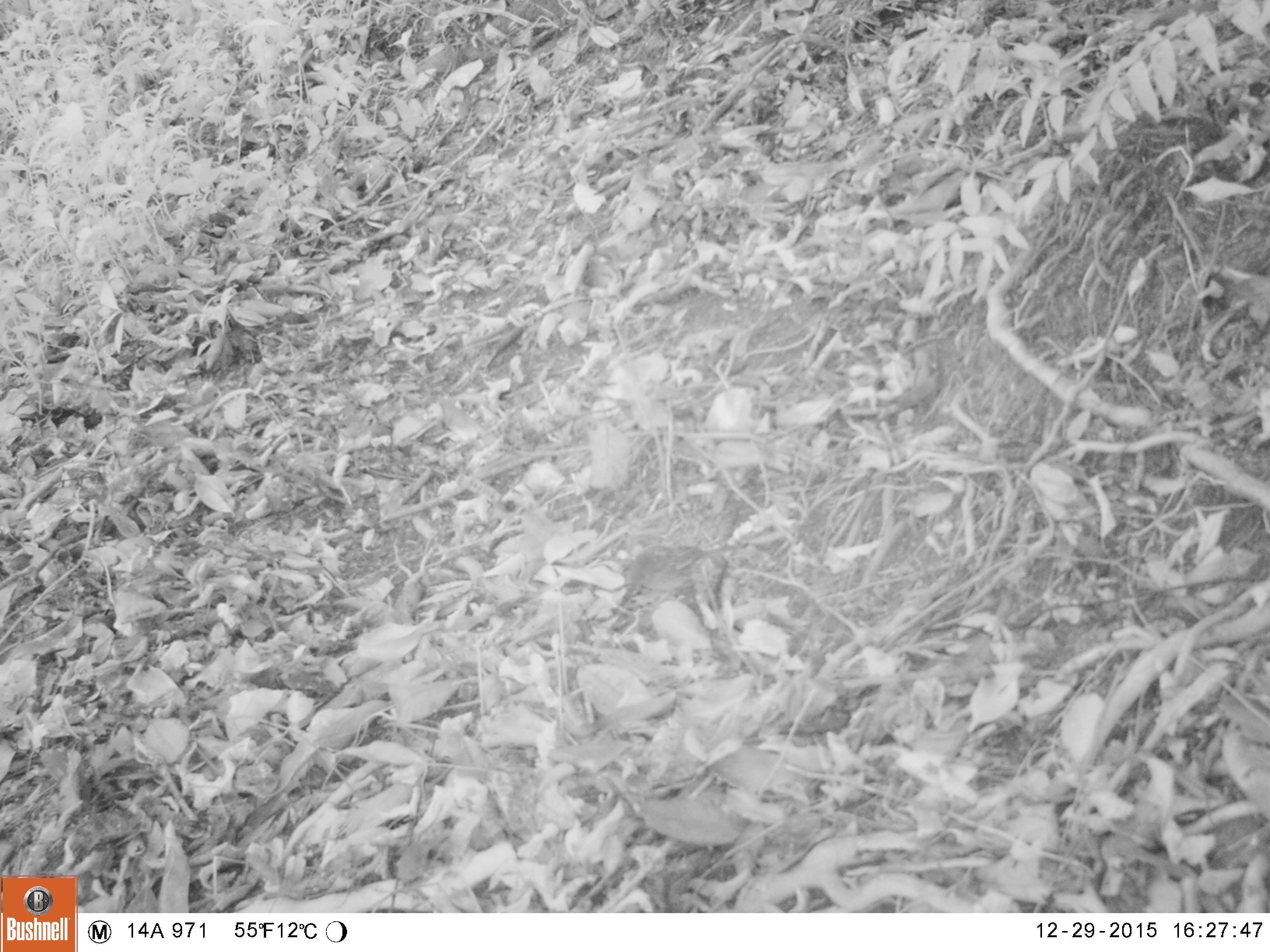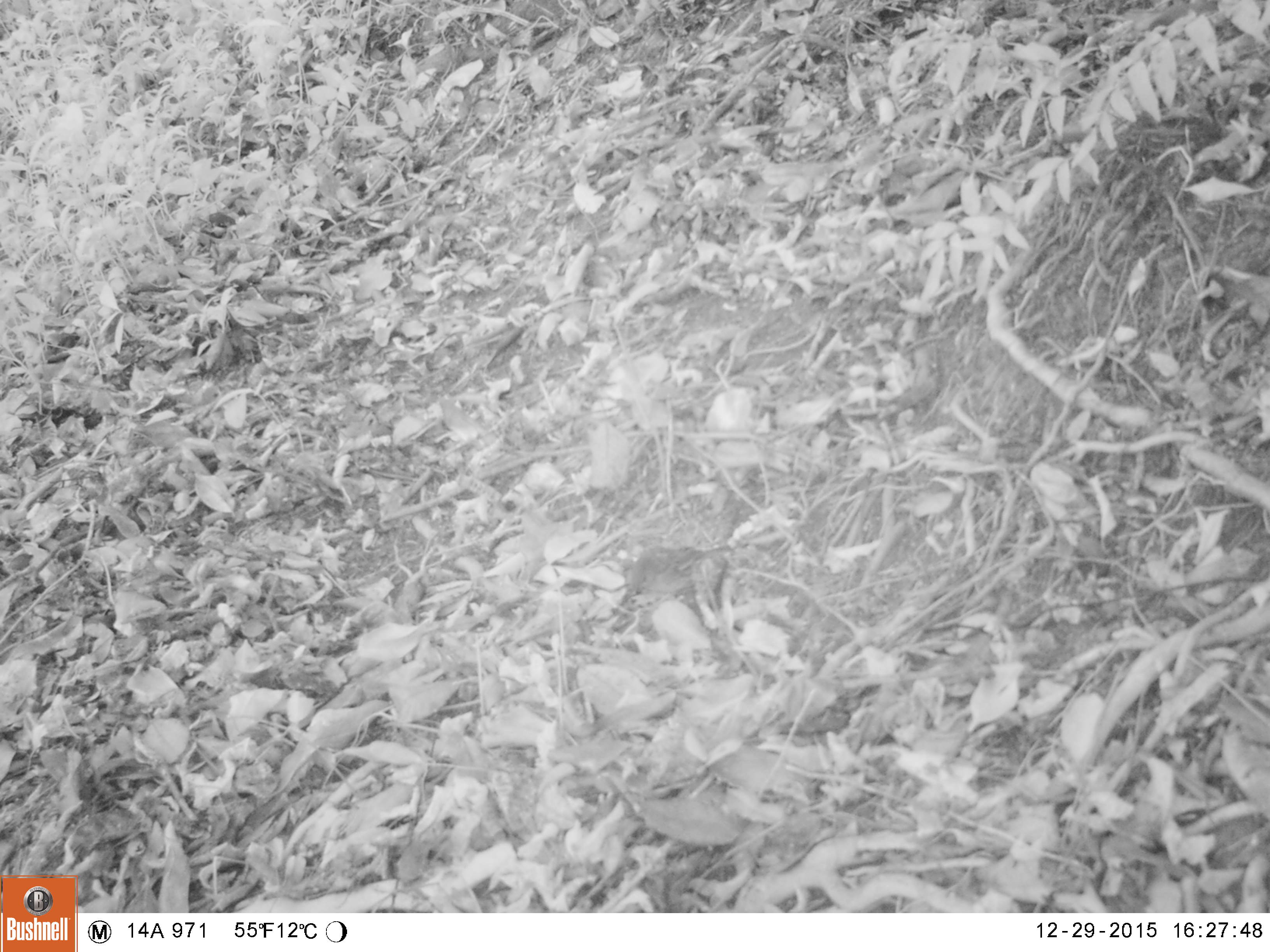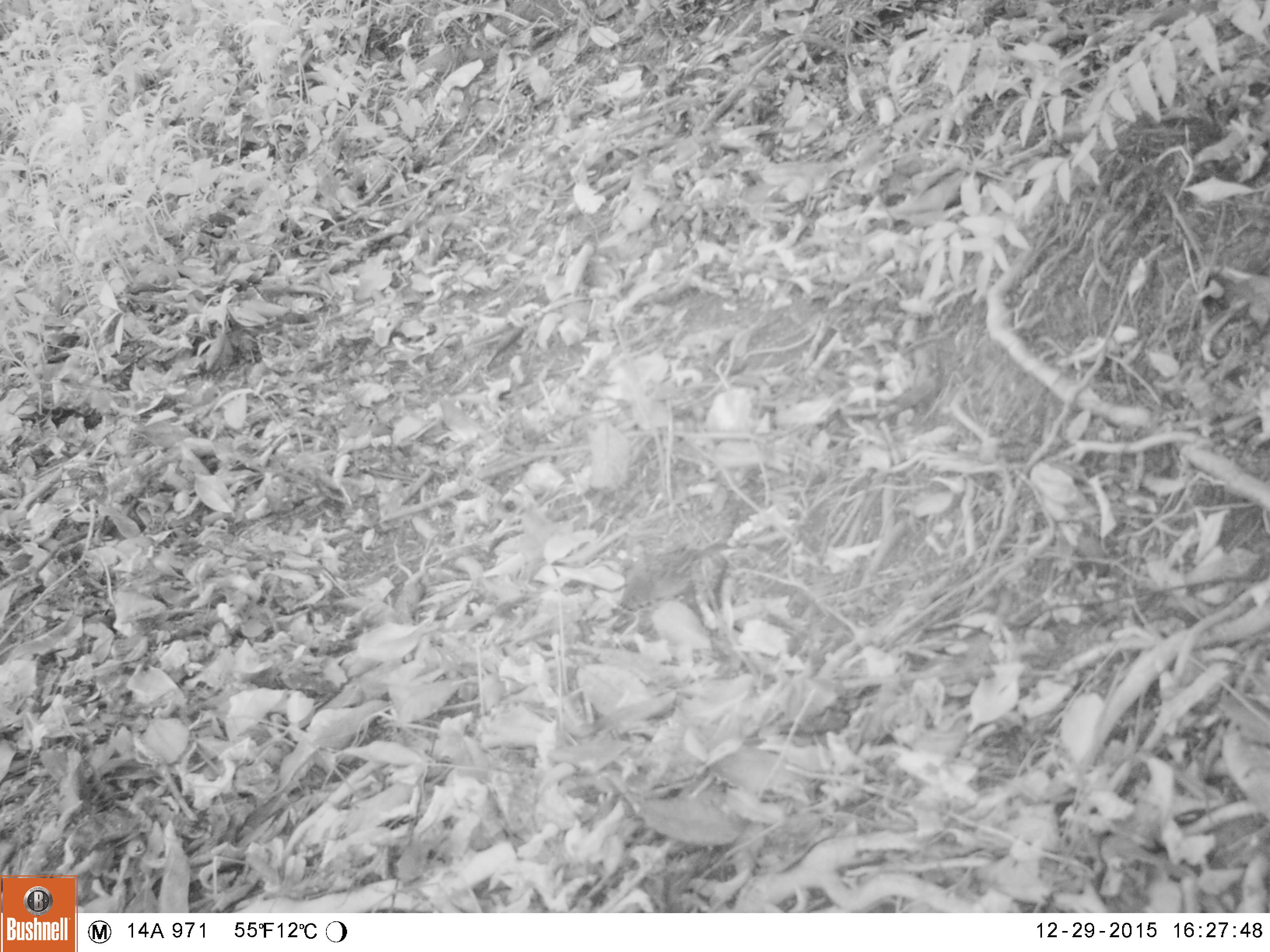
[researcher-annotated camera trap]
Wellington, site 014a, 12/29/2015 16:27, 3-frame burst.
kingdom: Animalia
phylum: Chordata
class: Aves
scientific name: Aves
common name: bird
Bird (Aves).